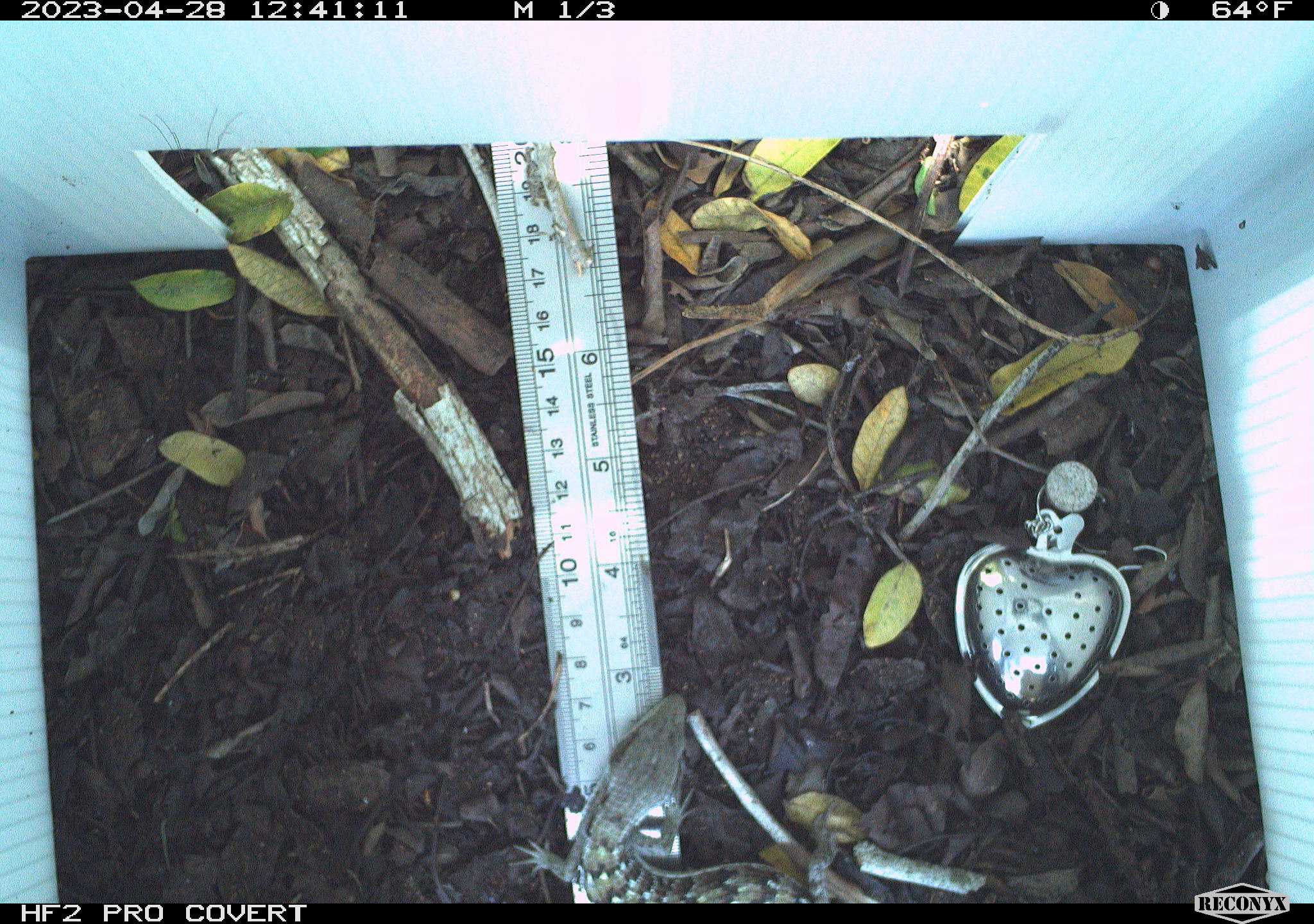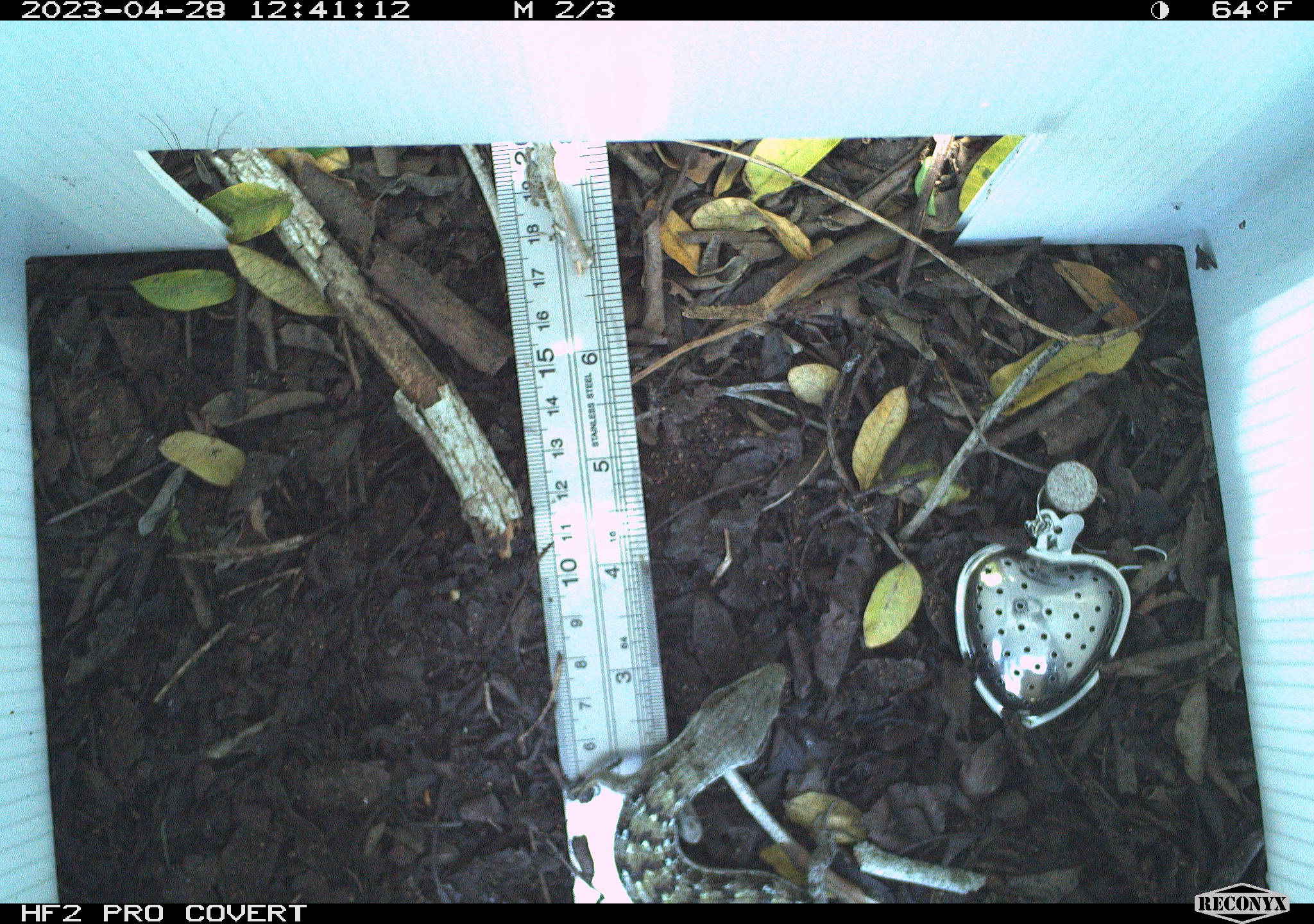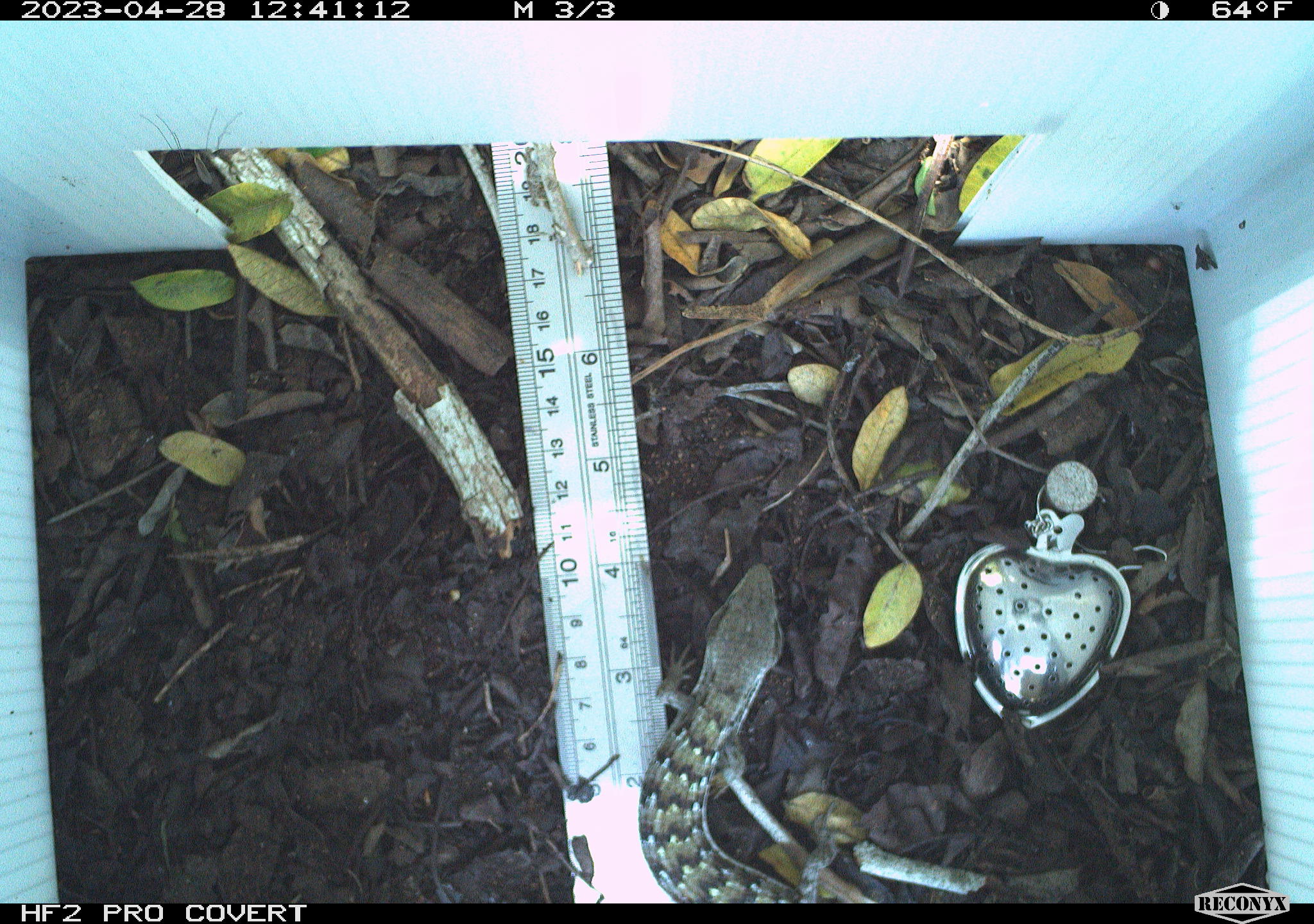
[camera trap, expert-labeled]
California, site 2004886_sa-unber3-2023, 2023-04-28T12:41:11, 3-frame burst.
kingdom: Animalia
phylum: Chordata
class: Reptilia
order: Squamata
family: Anguidae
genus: Elgaria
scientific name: Elgaria multicarinata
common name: southern alligator lizard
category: forest alligator lizard